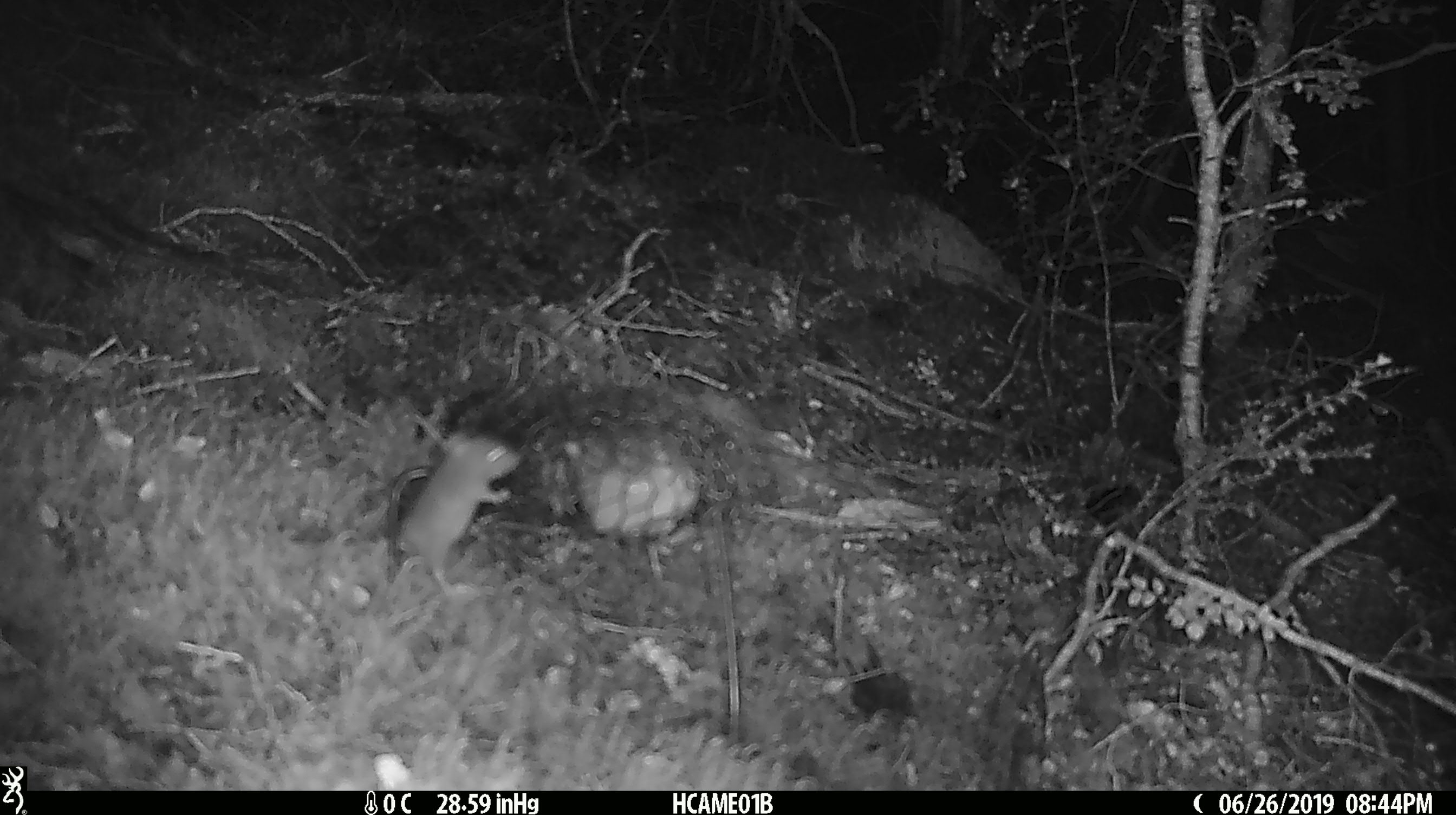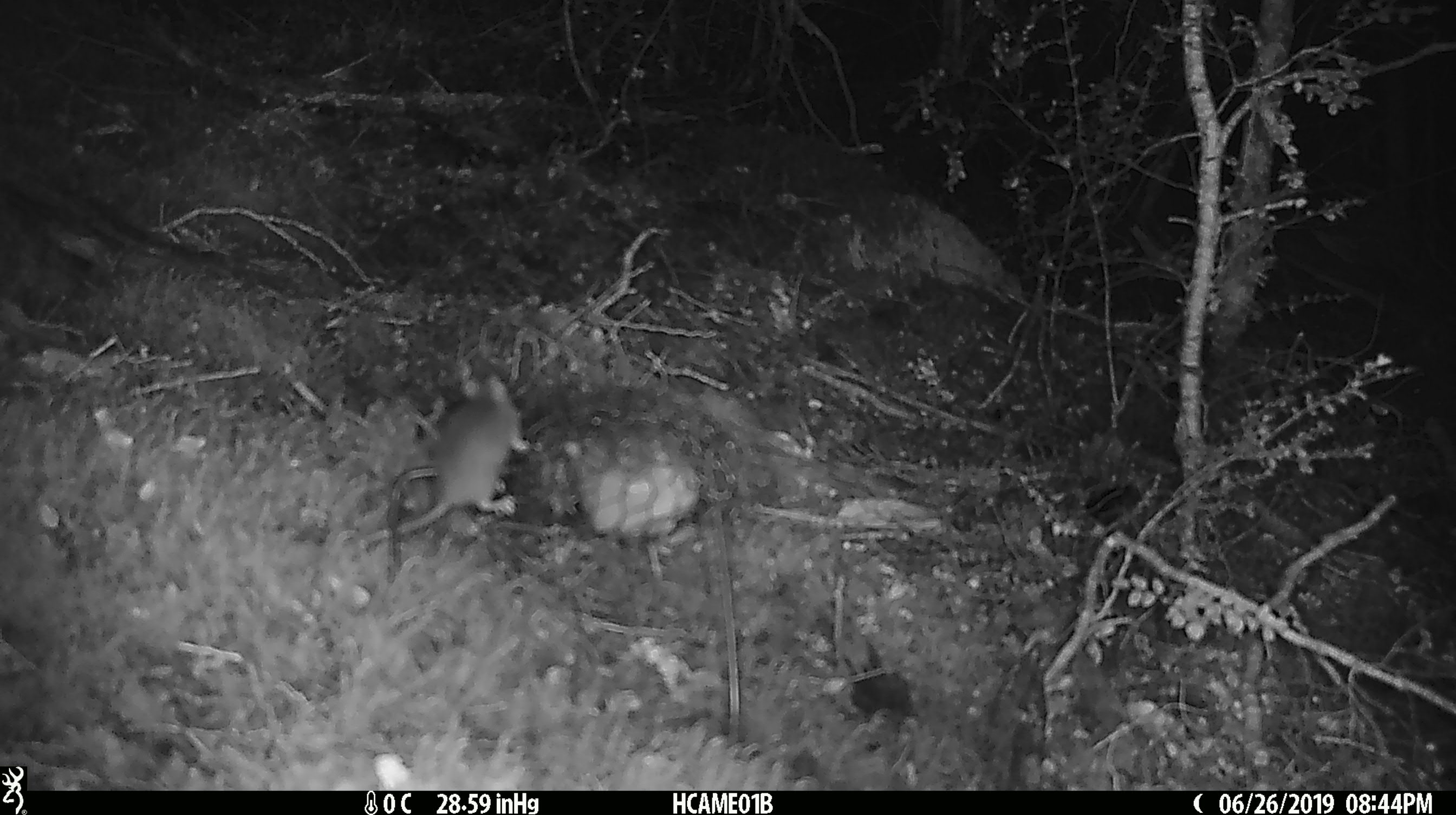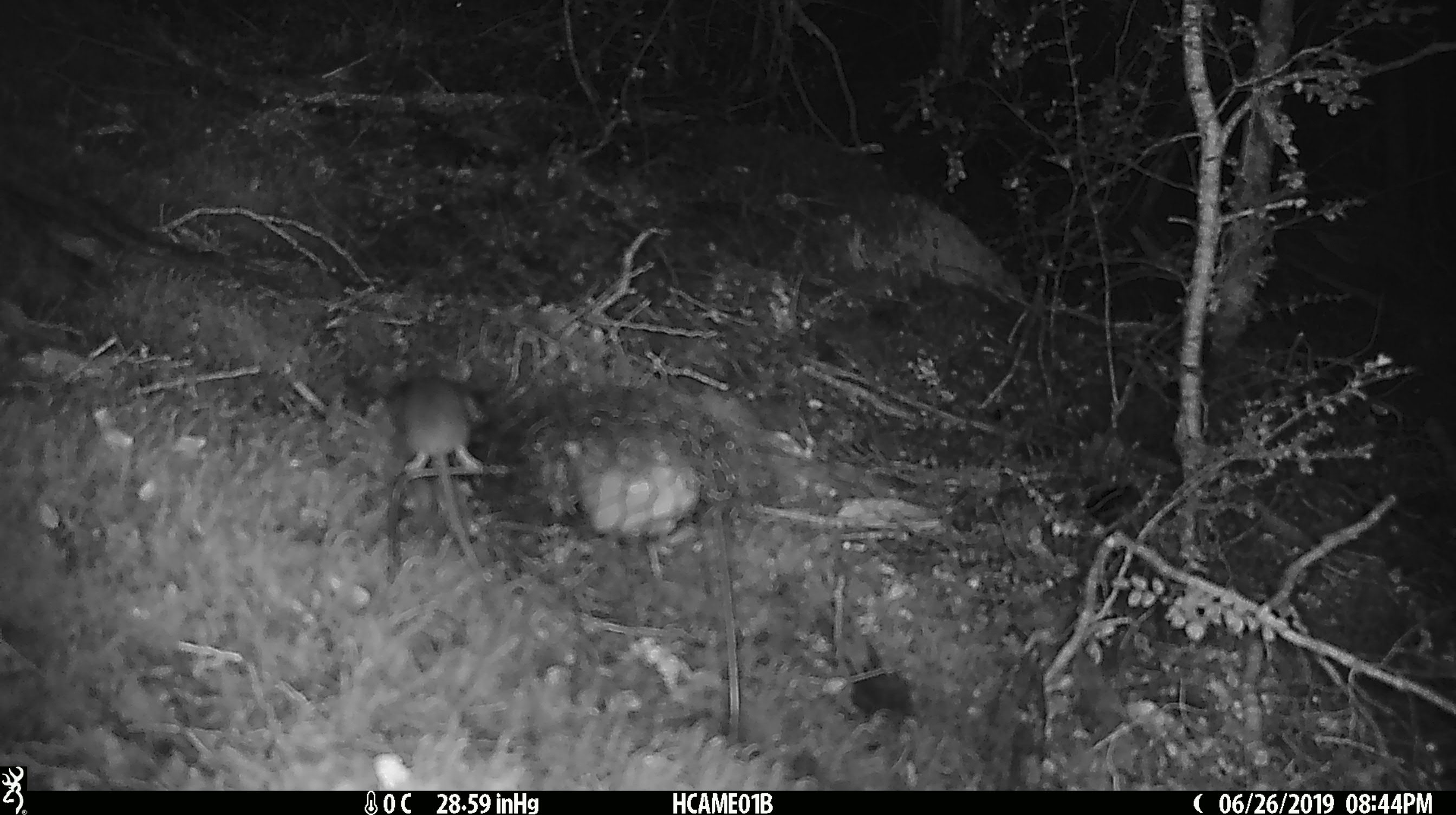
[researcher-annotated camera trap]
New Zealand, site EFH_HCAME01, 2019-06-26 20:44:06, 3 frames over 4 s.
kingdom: Animalia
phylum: Chordata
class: Mammalia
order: Rodentia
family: Muridae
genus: Mus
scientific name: Mus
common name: mouse